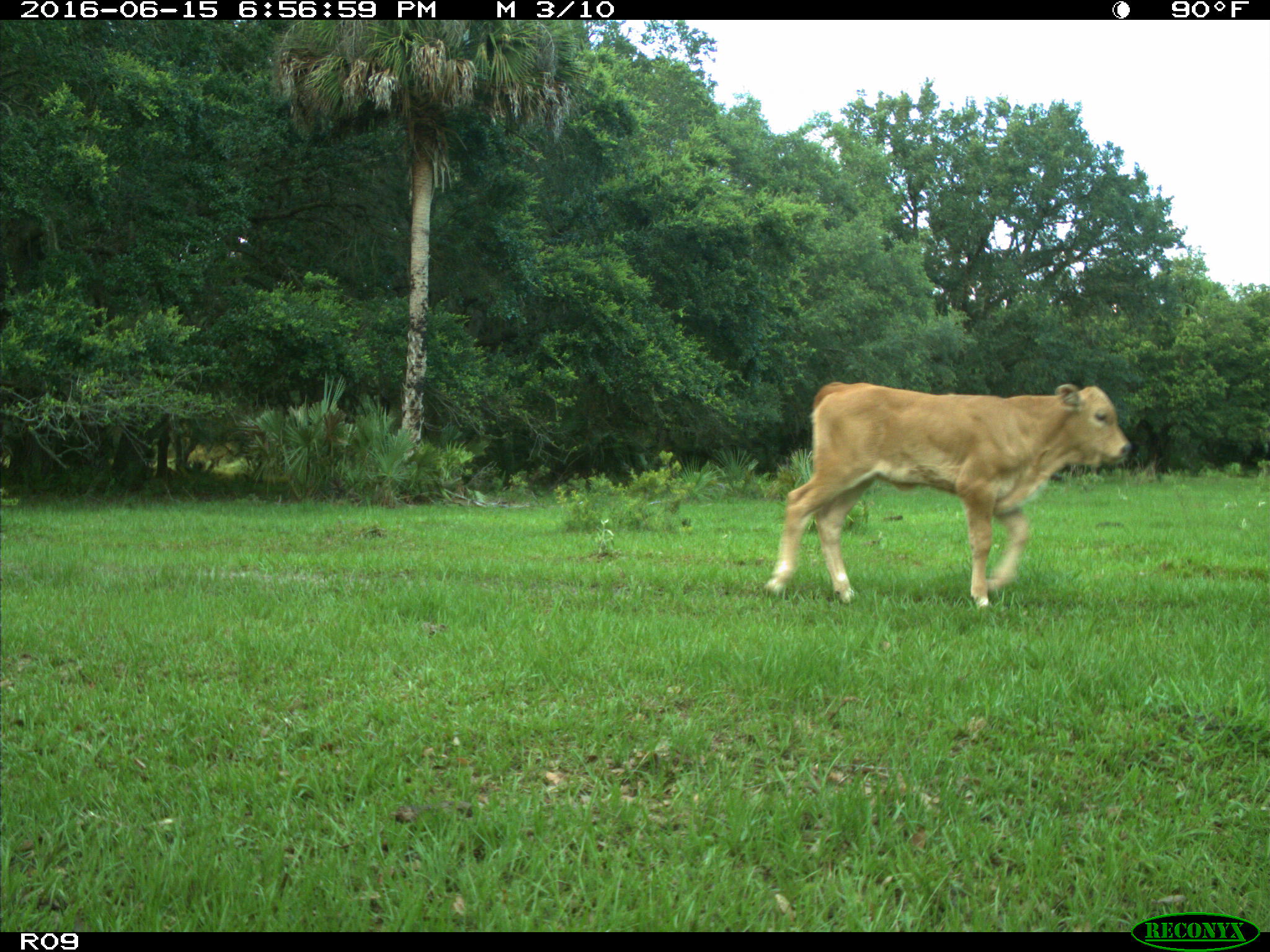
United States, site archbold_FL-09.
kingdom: Animalia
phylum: Chordata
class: Mammalia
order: Artiodactyla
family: Bovidae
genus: Bos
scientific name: Bos taurus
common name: domestic cow